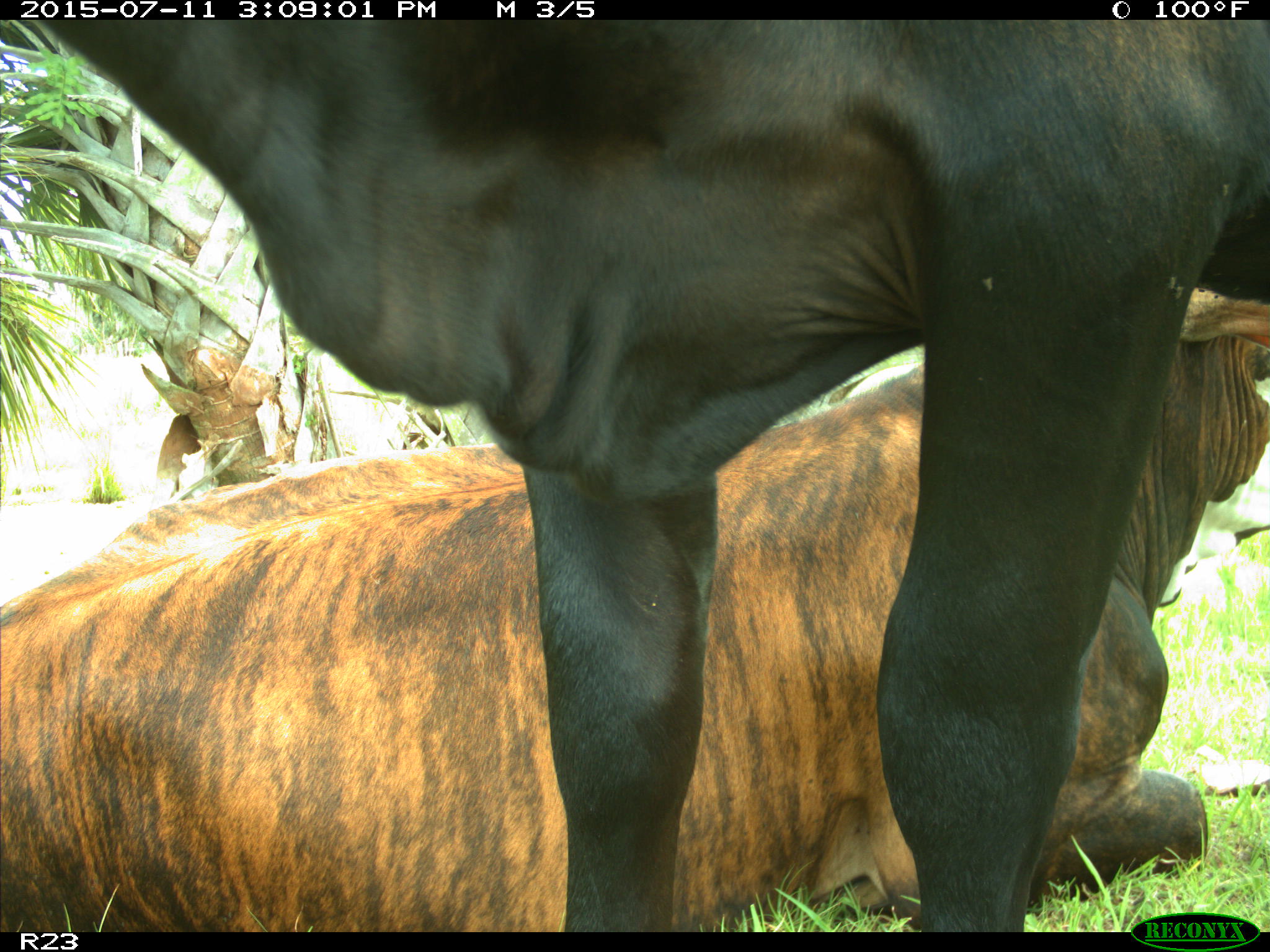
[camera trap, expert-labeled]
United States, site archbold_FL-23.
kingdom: Animalia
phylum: Chordata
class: Mammalia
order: Artiodactyla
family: Bovidae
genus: Bos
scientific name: Bos taurus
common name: domestic cow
Bos taurus (domestic cow).